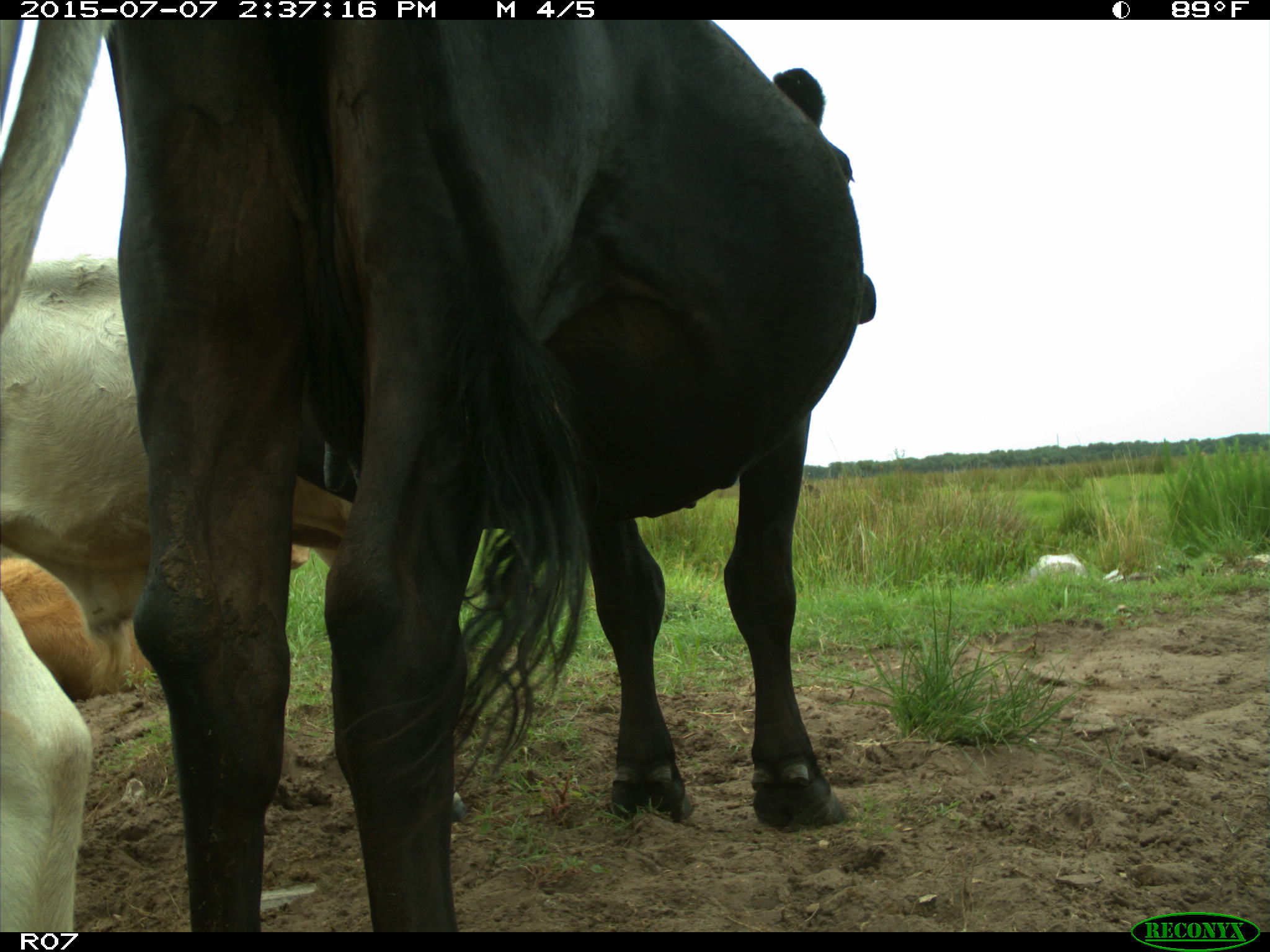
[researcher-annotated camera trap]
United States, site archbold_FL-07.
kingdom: Animalia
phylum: Chordata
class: Mammalia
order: Artiodactyla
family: Bovidae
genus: Bos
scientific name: Bos taurus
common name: domestic cow